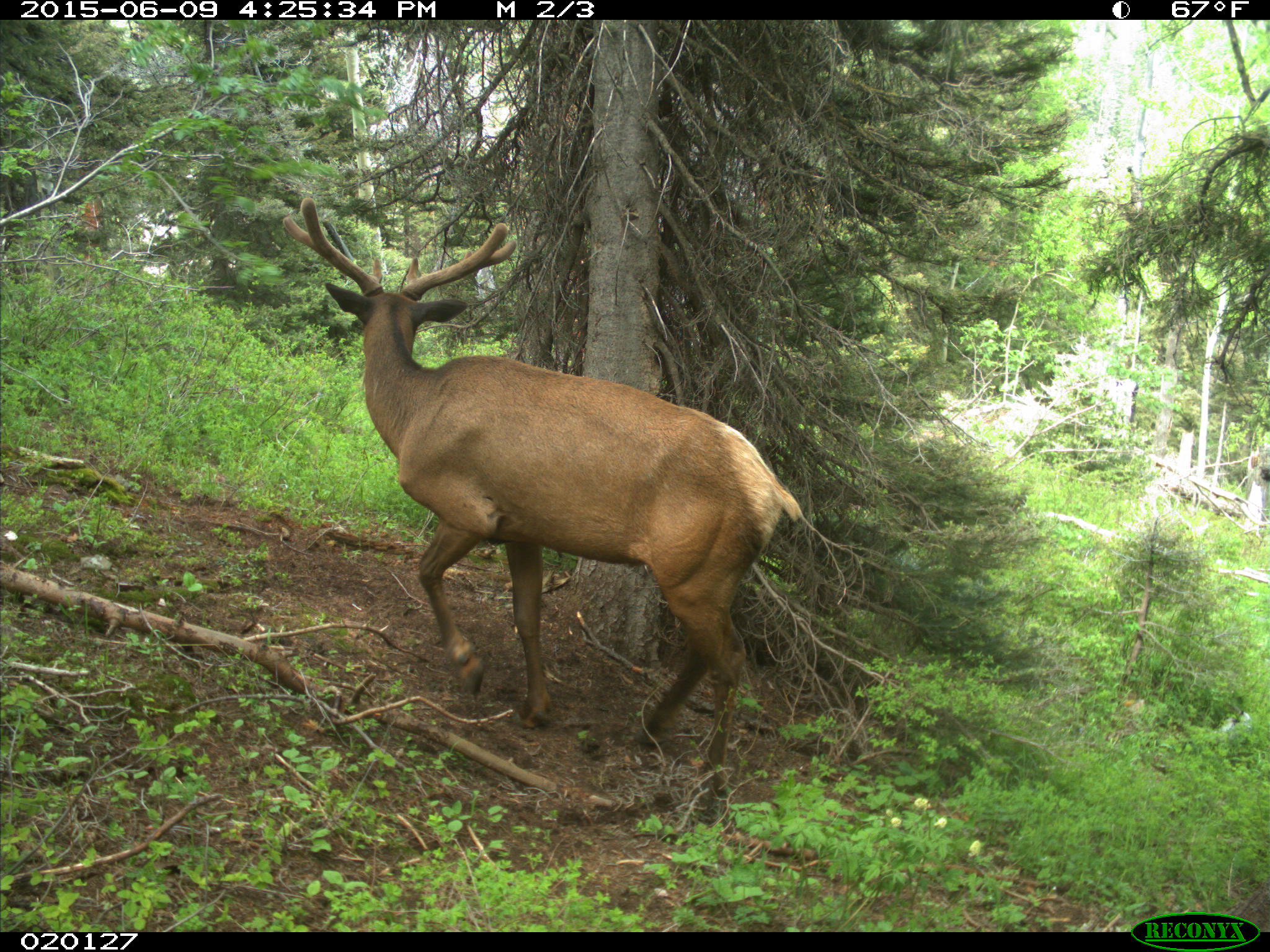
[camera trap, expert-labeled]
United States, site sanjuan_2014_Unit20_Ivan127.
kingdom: Animalia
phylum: Chordata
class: Mammalia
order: Artiodactyla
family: Cervidae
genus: Cervus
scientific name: Cervus elaphus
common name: red deer